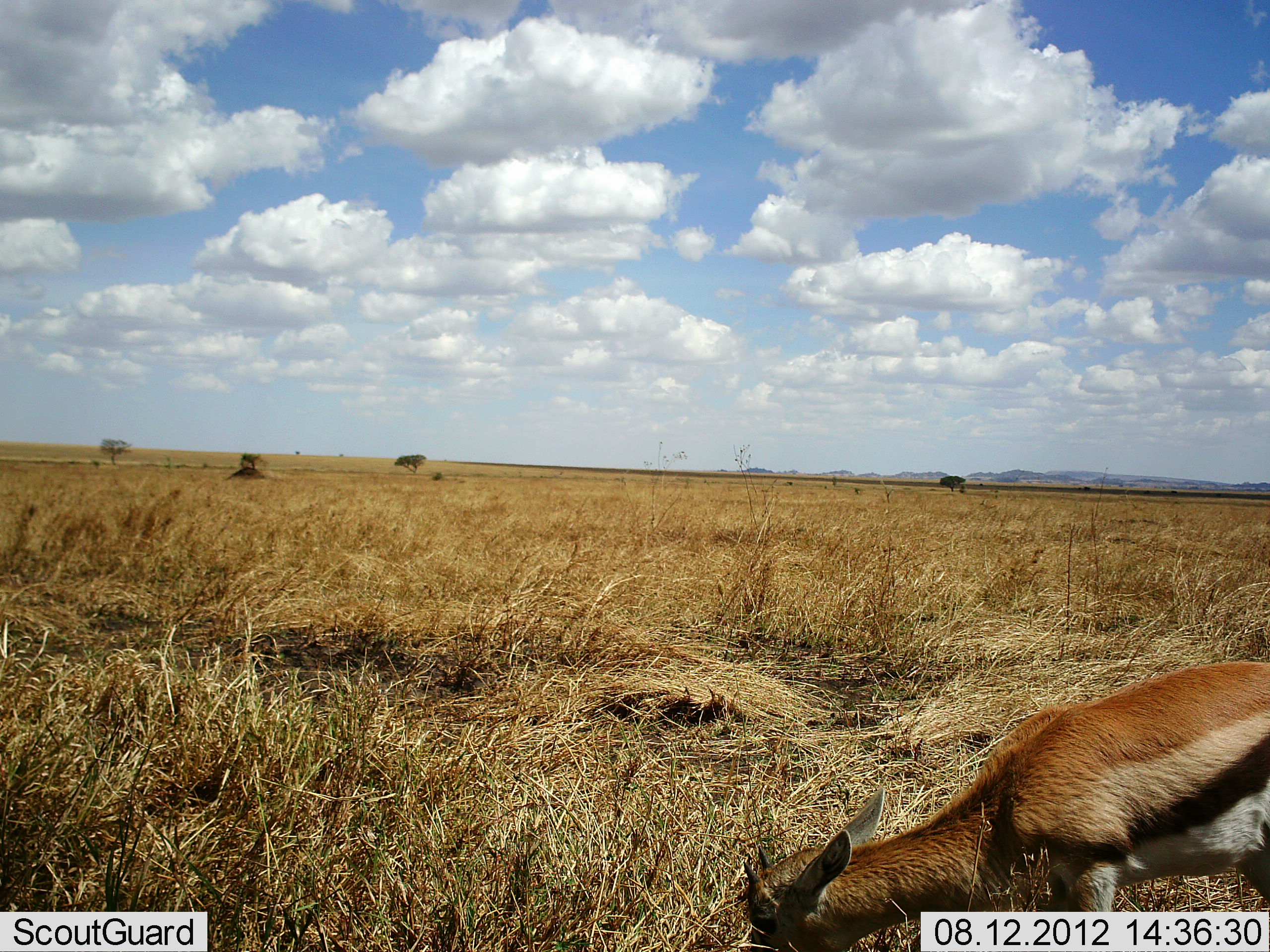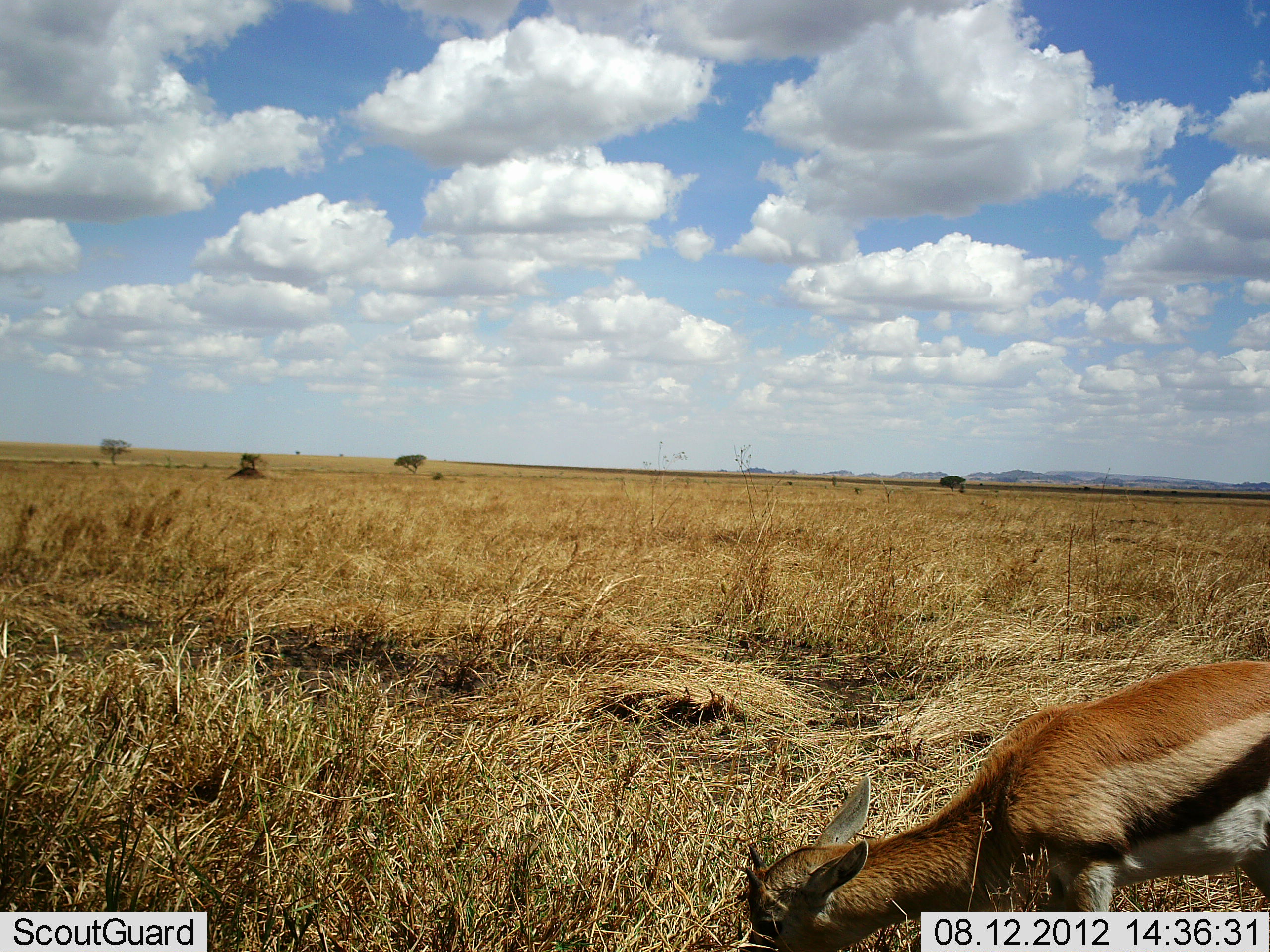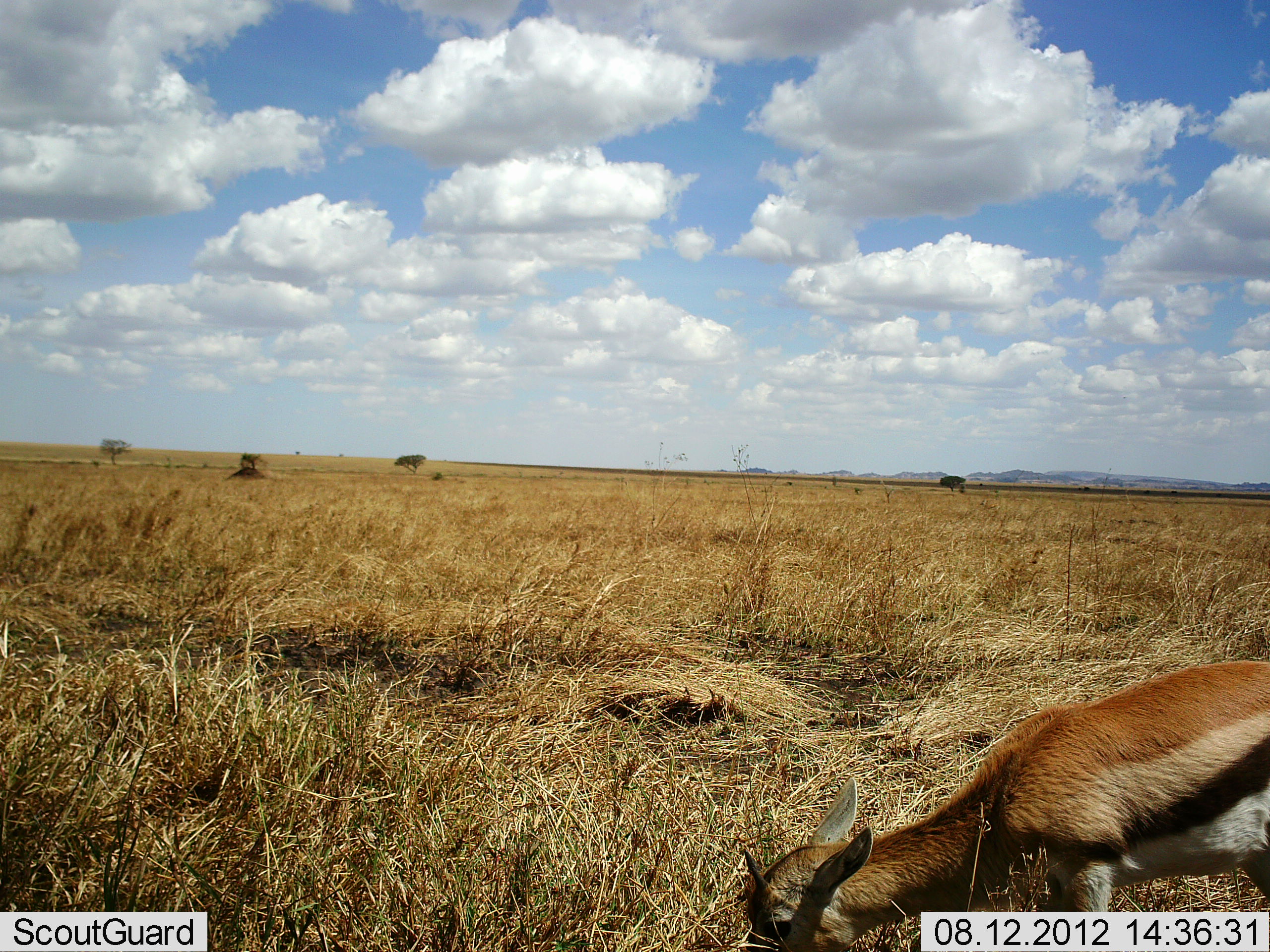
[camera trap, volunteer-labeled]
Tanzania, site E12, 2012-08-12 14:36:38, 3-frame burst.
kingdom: Animalia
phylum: Chordata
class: Mammalia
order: Artiodactyla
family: Bovidae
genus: Eudorcas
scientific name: Eudorcas thomsonii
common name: thomson's gazelle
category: gazellethomsons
Gazellethomsons (thomson's gazelle) (Eudorcas thomsonii), count 1. Behavior (volunteer vote fractions): standing 20%, resting 0%, moving 0%, interacting 0%. Young present (vote fraction): 20%. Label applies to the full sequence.